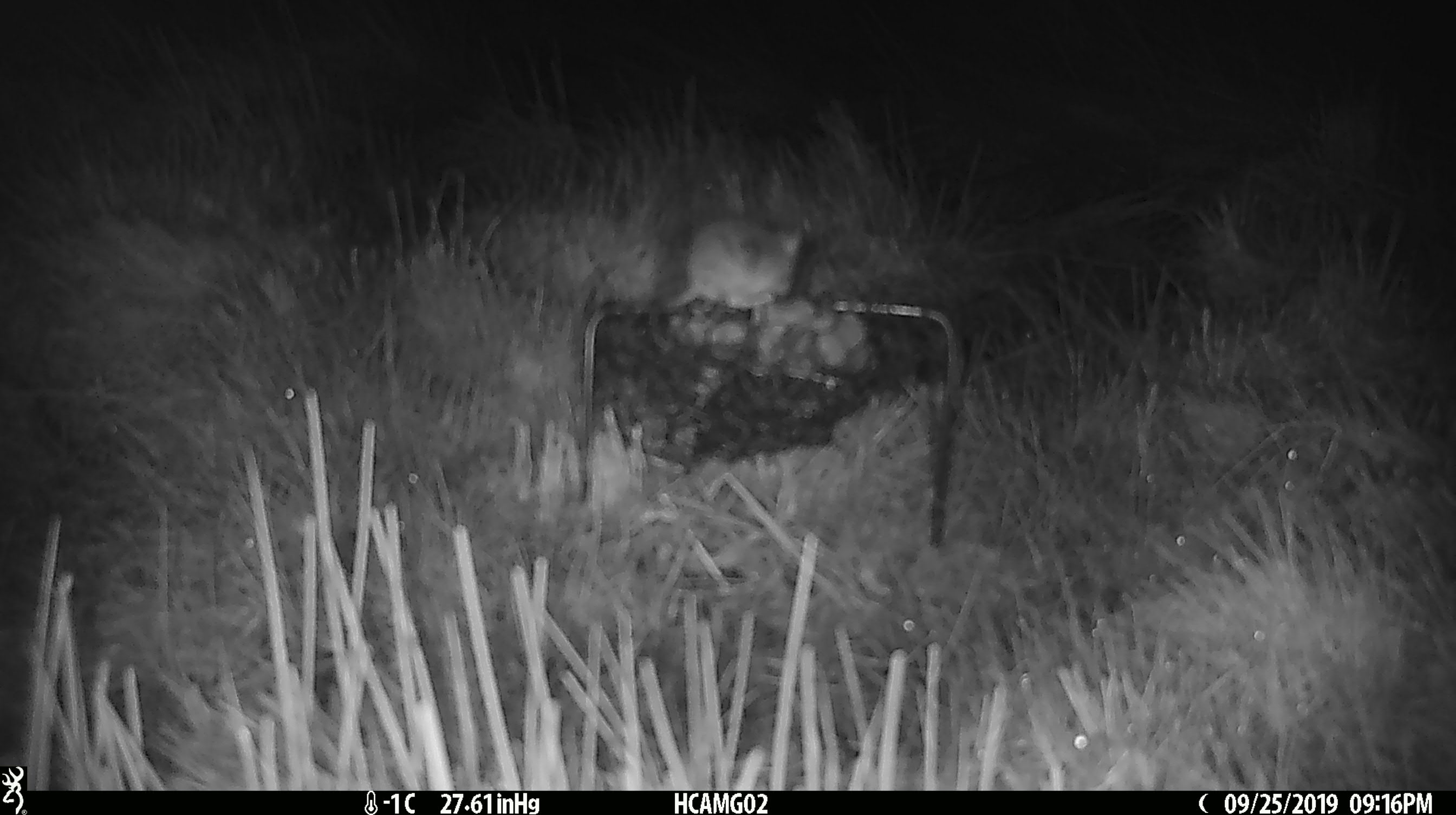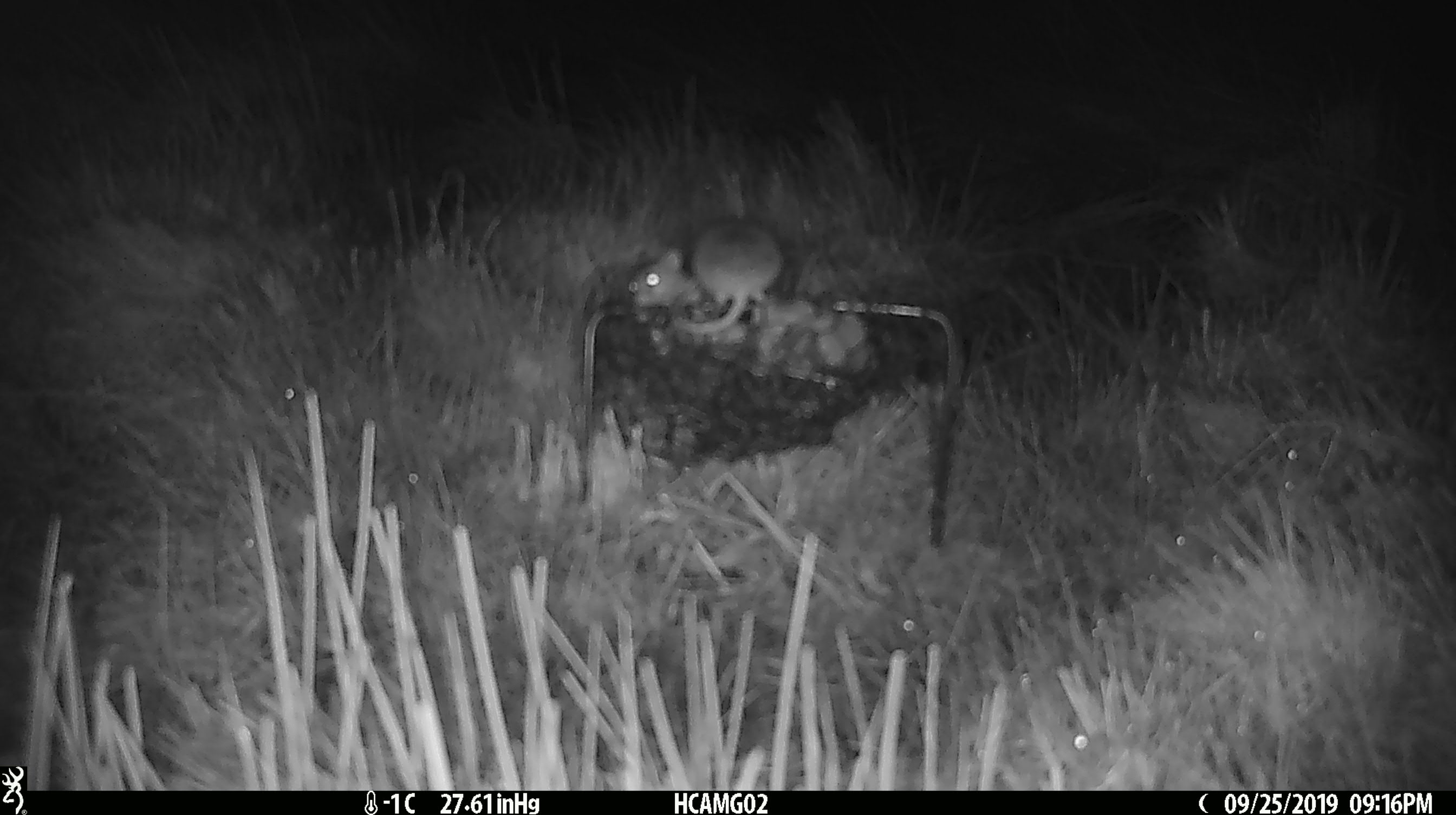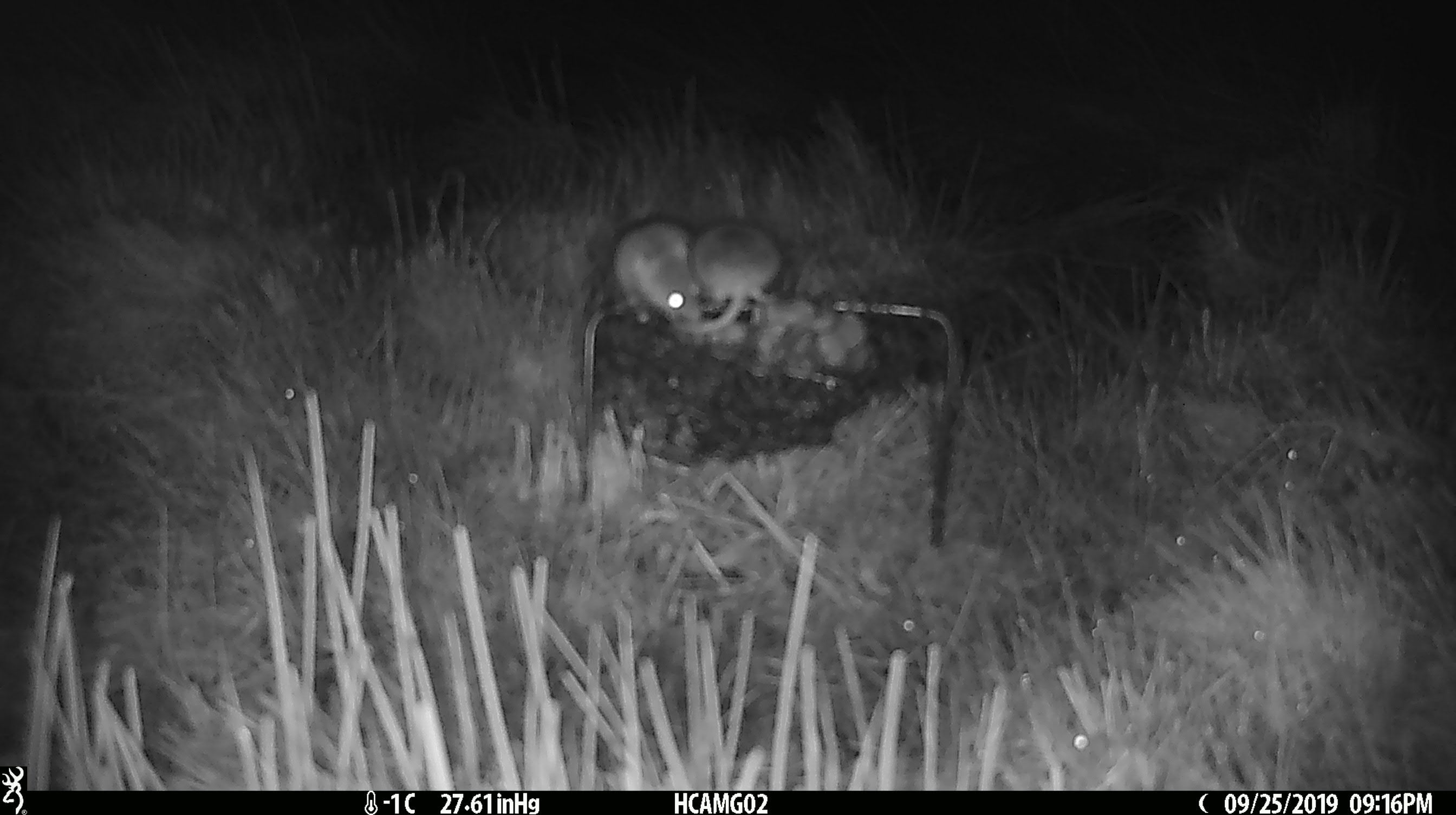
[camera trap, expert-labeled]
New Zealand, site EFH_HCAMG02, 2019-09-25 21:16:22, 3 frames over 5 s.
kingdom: Animalia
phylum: Chordata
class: Mammalia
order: Rodentia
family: Muridae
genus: Mus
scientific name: Mus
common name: mouse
Mouse (Mus).